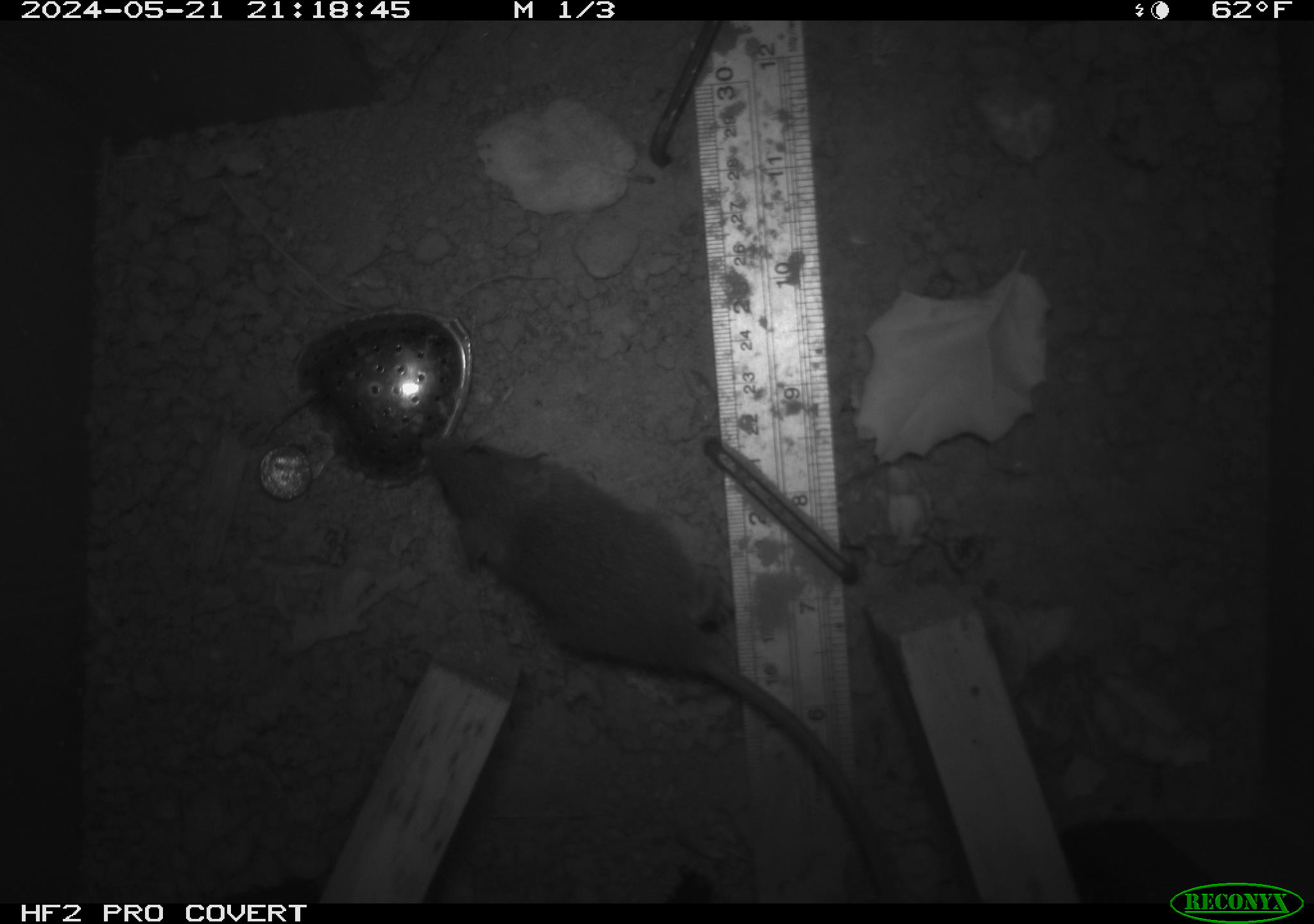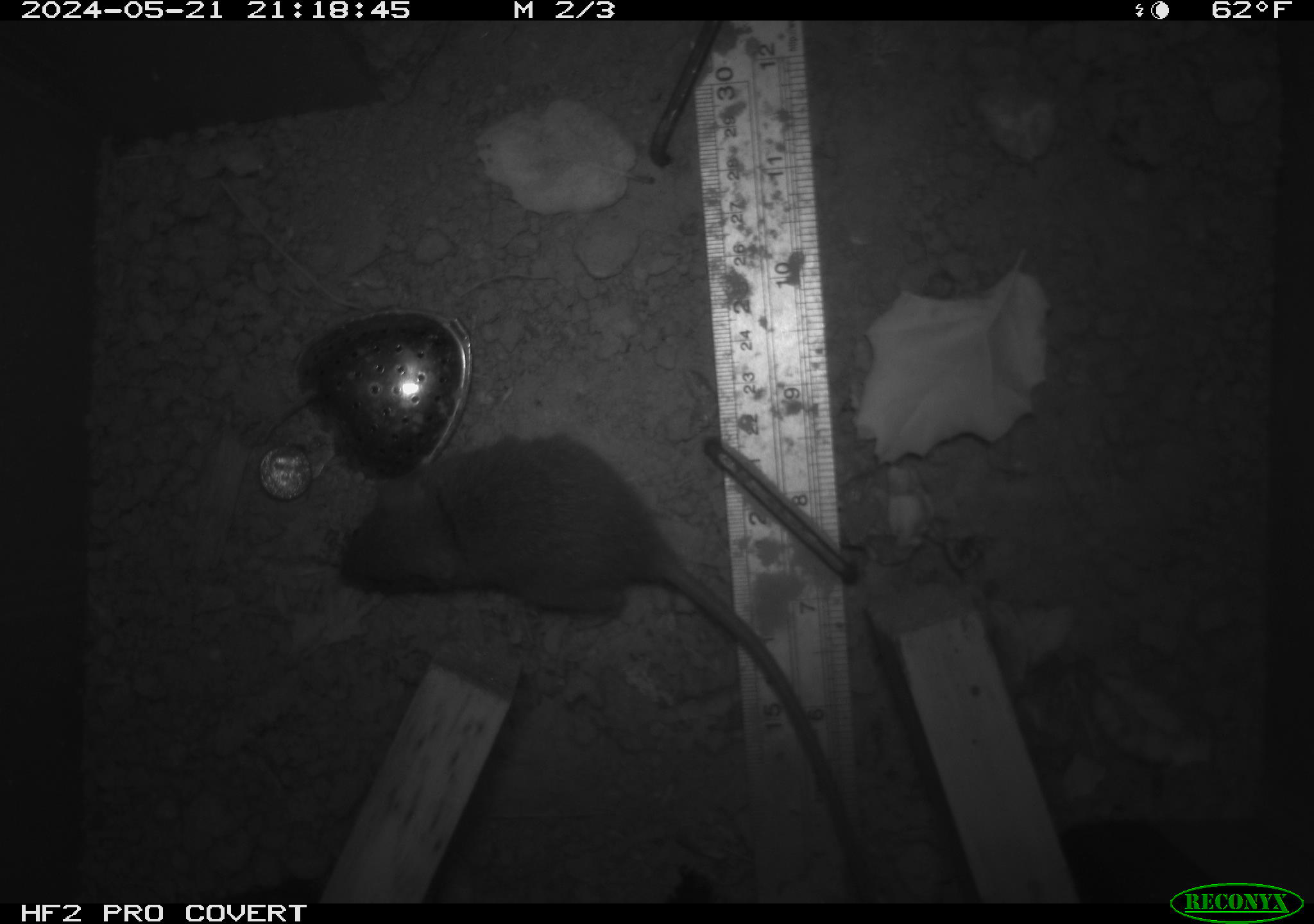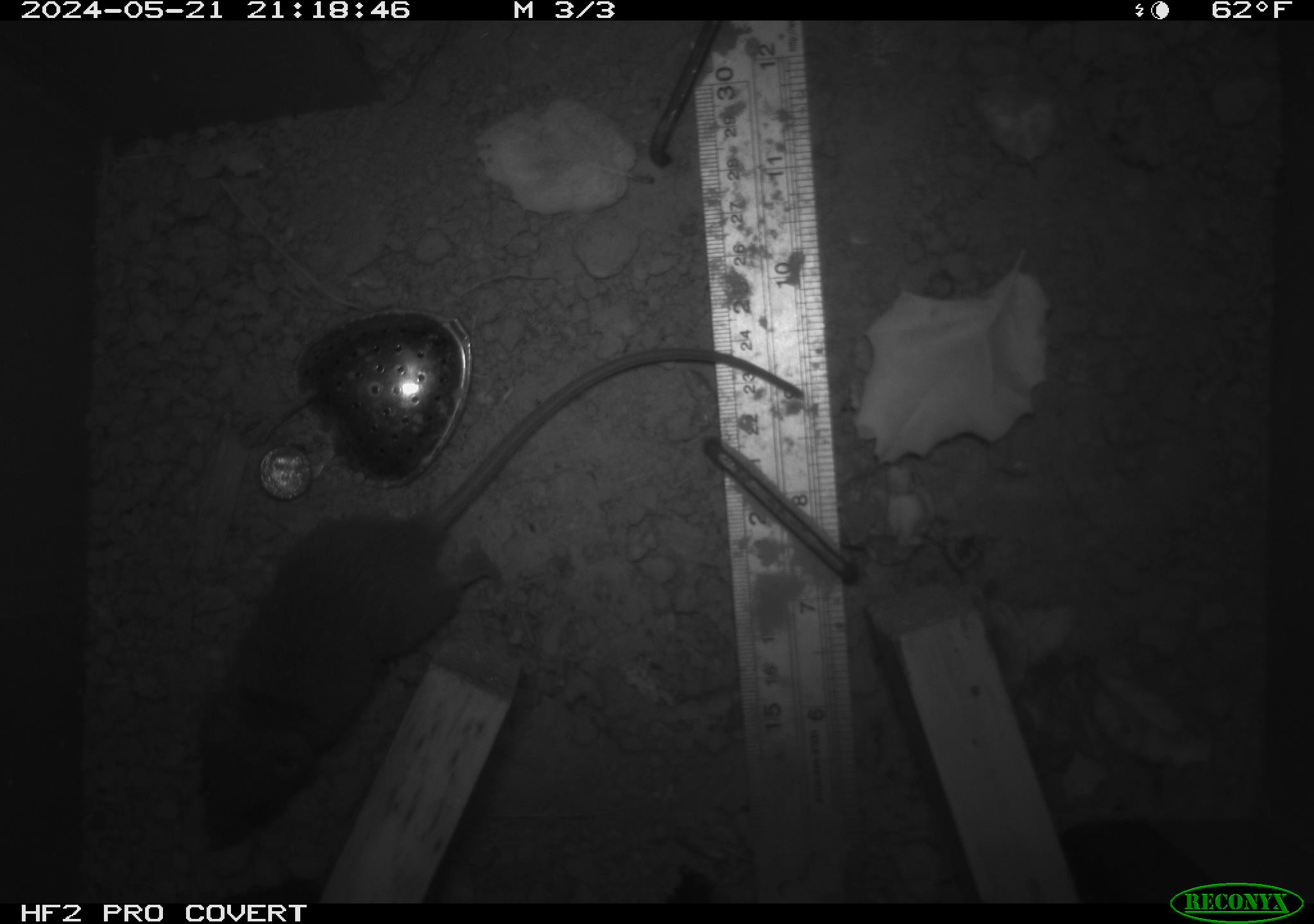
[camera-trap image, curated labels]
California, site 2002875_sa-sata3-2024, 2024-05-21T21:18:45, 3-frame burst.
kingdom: Animalia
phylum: Chordata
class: Mammalia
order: Rodentia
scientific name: Rodentia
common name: rodent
Rodent (Rodentia).